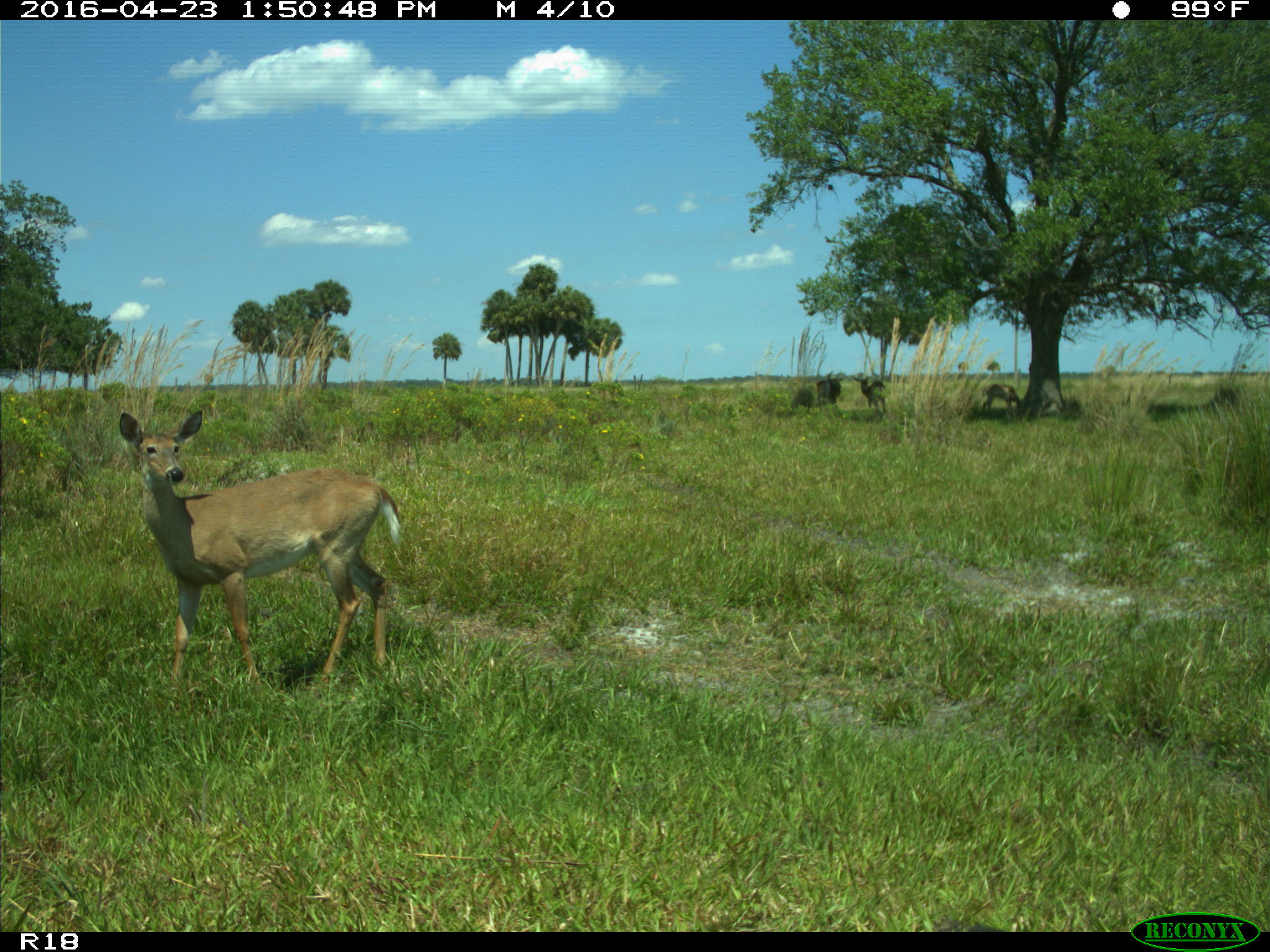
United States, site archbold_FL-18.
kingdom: Animalia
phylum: Chordata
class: Mammalia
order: Artiodactyla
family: Bovidae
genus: Bos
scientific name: Bos taurus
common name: domestic cow